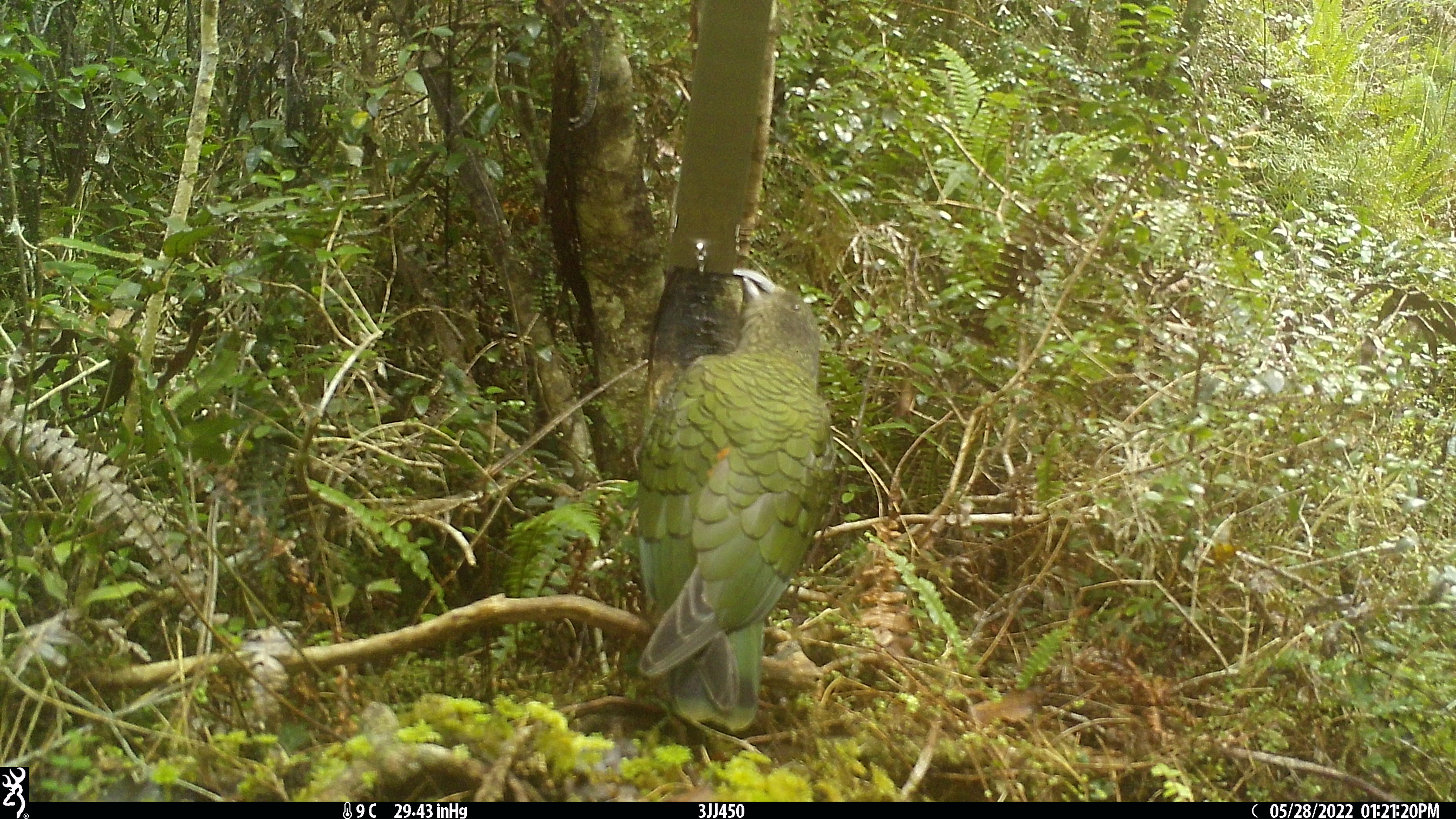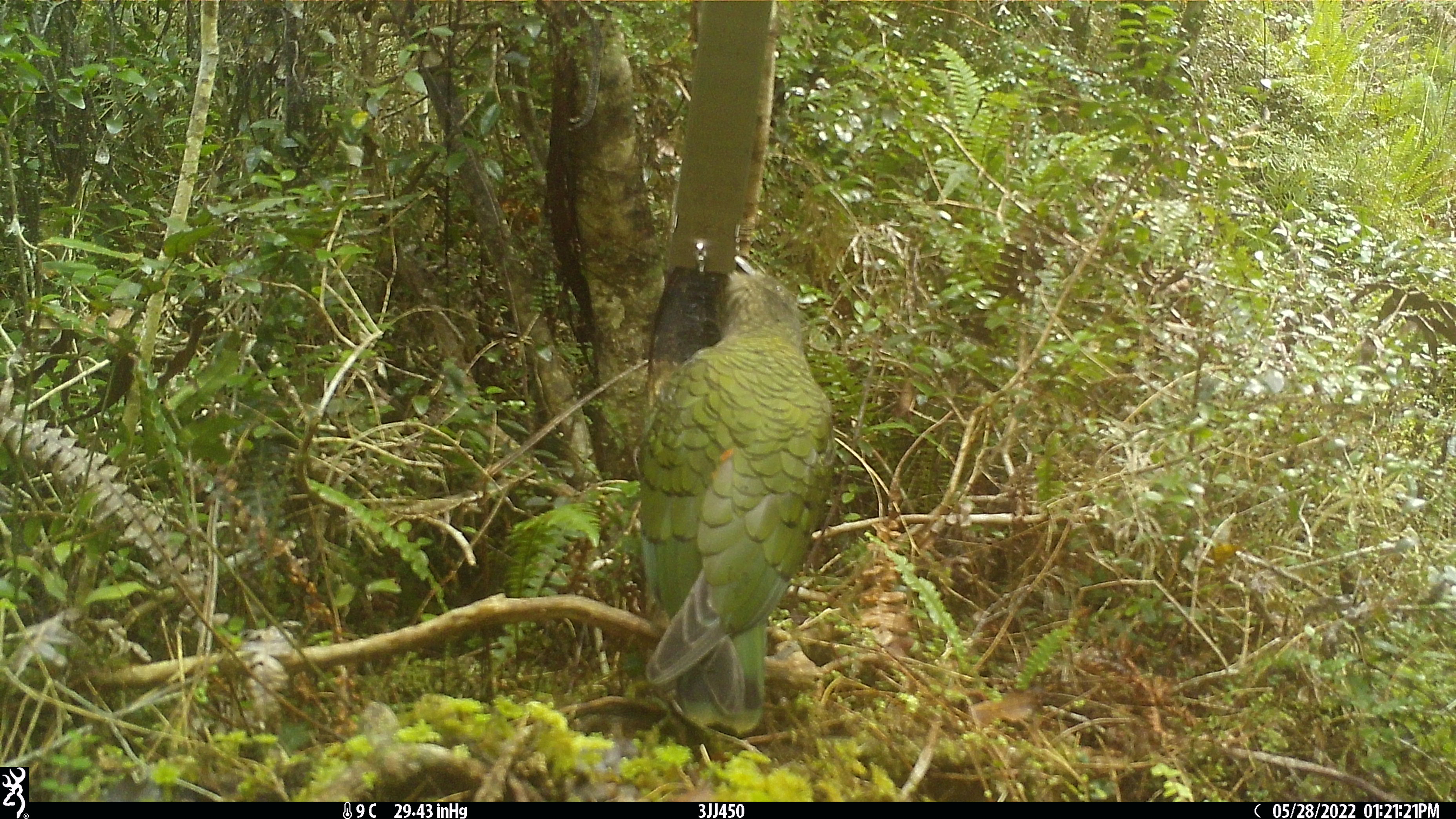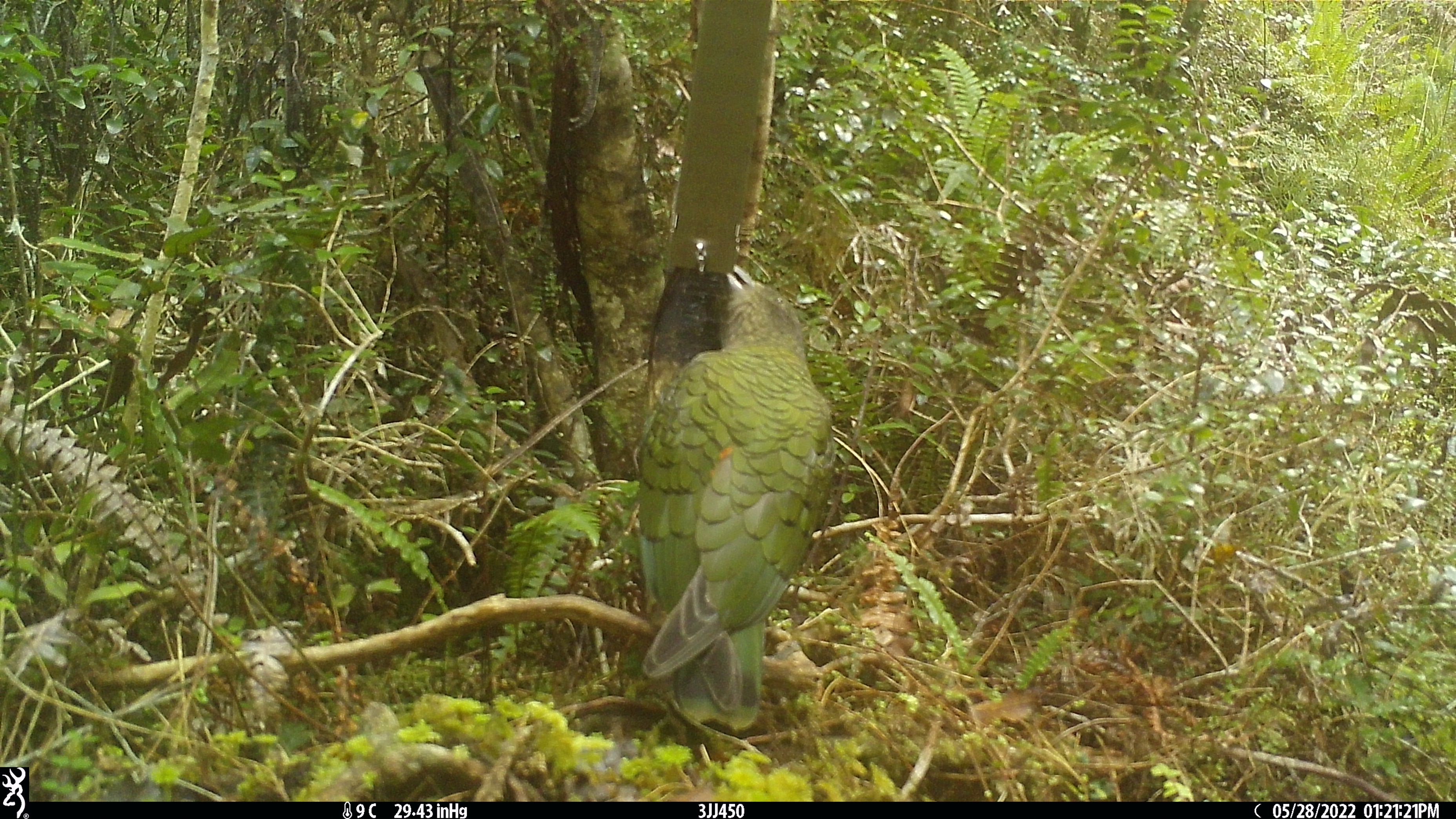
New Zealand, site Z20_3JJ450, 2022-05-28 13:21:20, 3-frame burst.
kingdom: Animalia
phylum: Chordata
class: Aves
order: Psittaciformes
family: Strigopidae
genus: Nestor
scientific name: Nestor notabilis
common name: kea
Kea (Nestor notabilis).